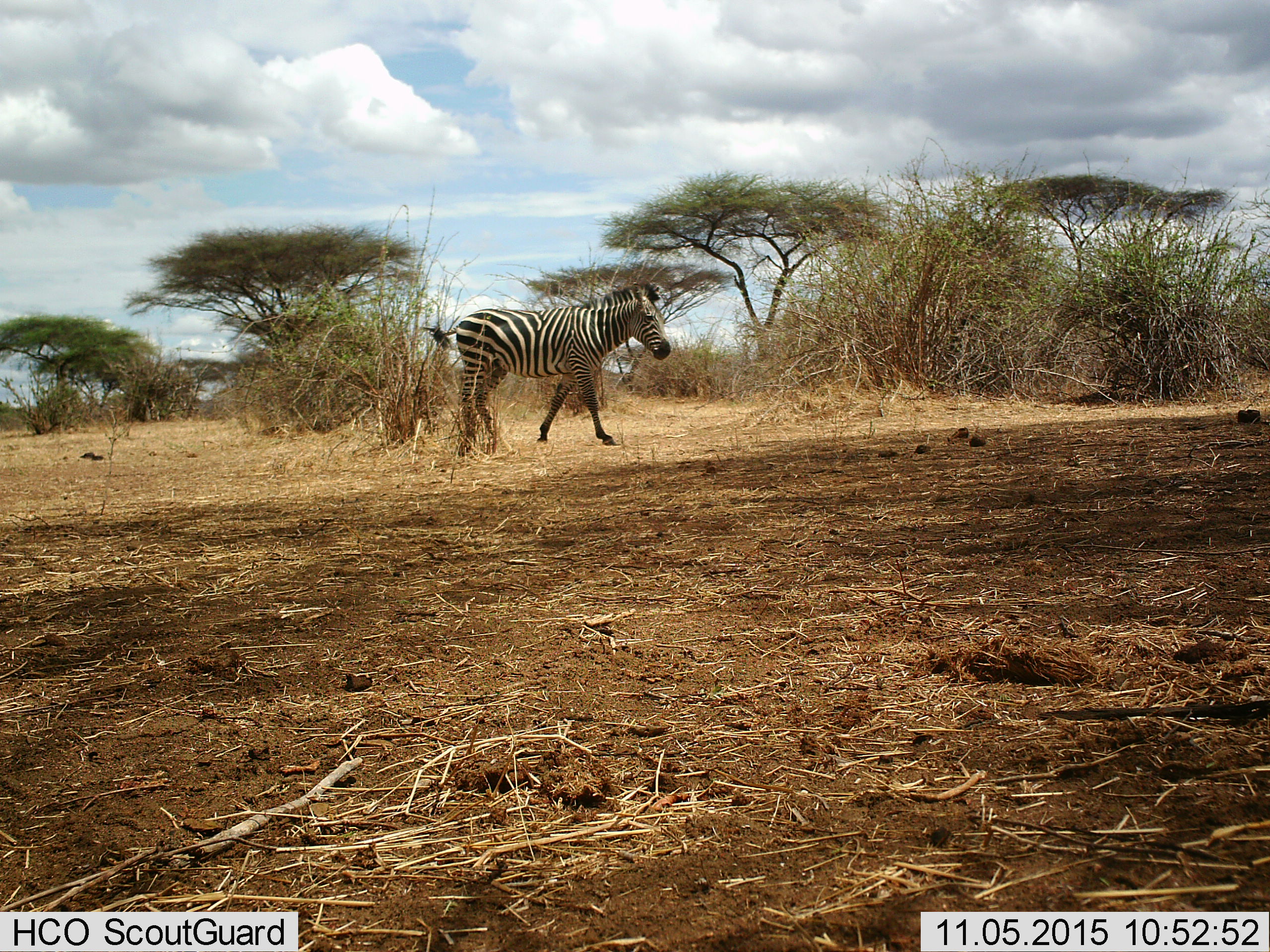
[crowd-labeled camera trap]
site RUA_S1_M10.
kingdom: Animalia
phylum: Chordata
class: Mammalia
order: Perissodactyla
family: Equidae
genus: Equus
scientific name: Equus quagga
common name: plains zebra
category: zebraplains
Zebraplains (plains zebra) (Equus quagga), count 1. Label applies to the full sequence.